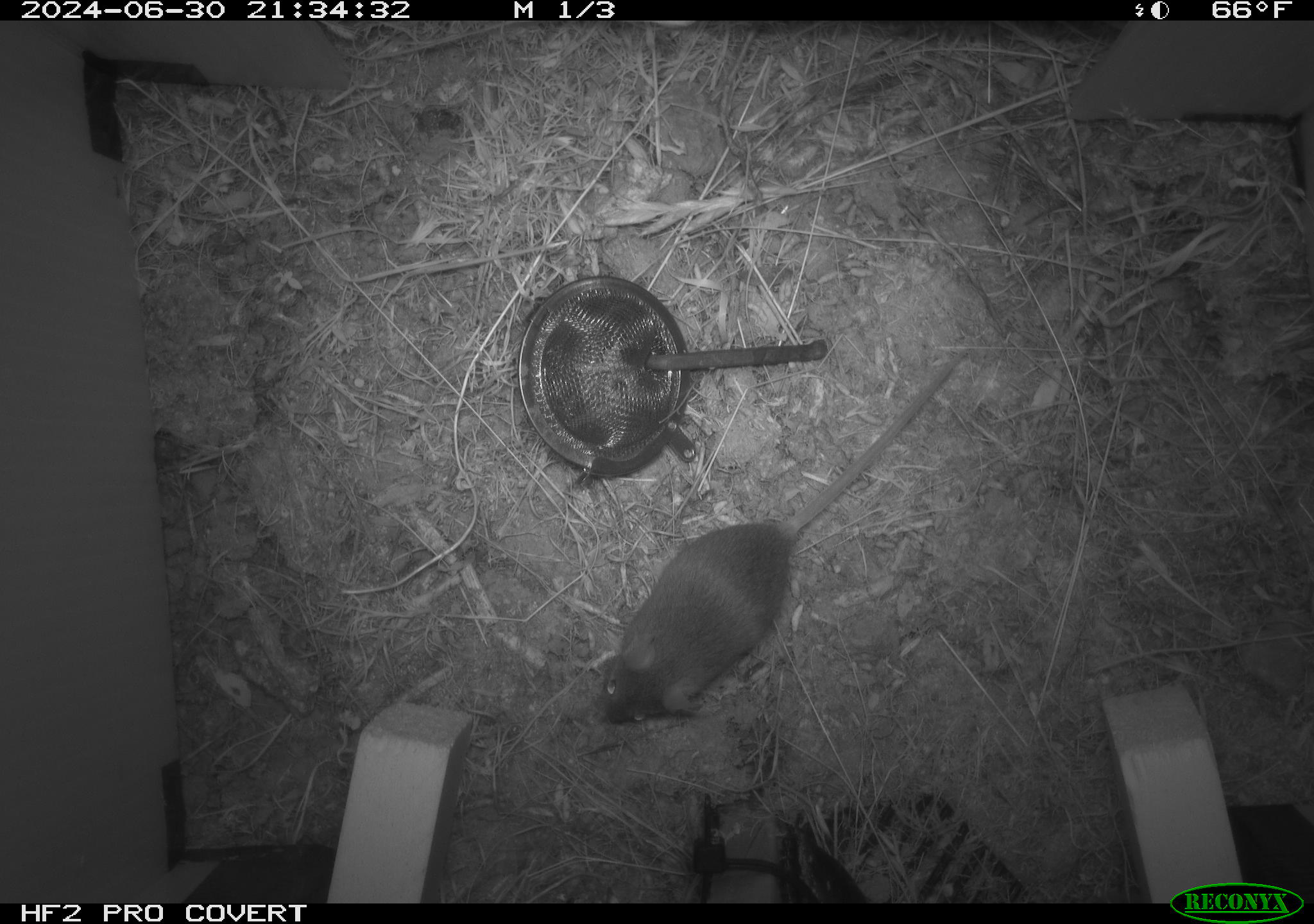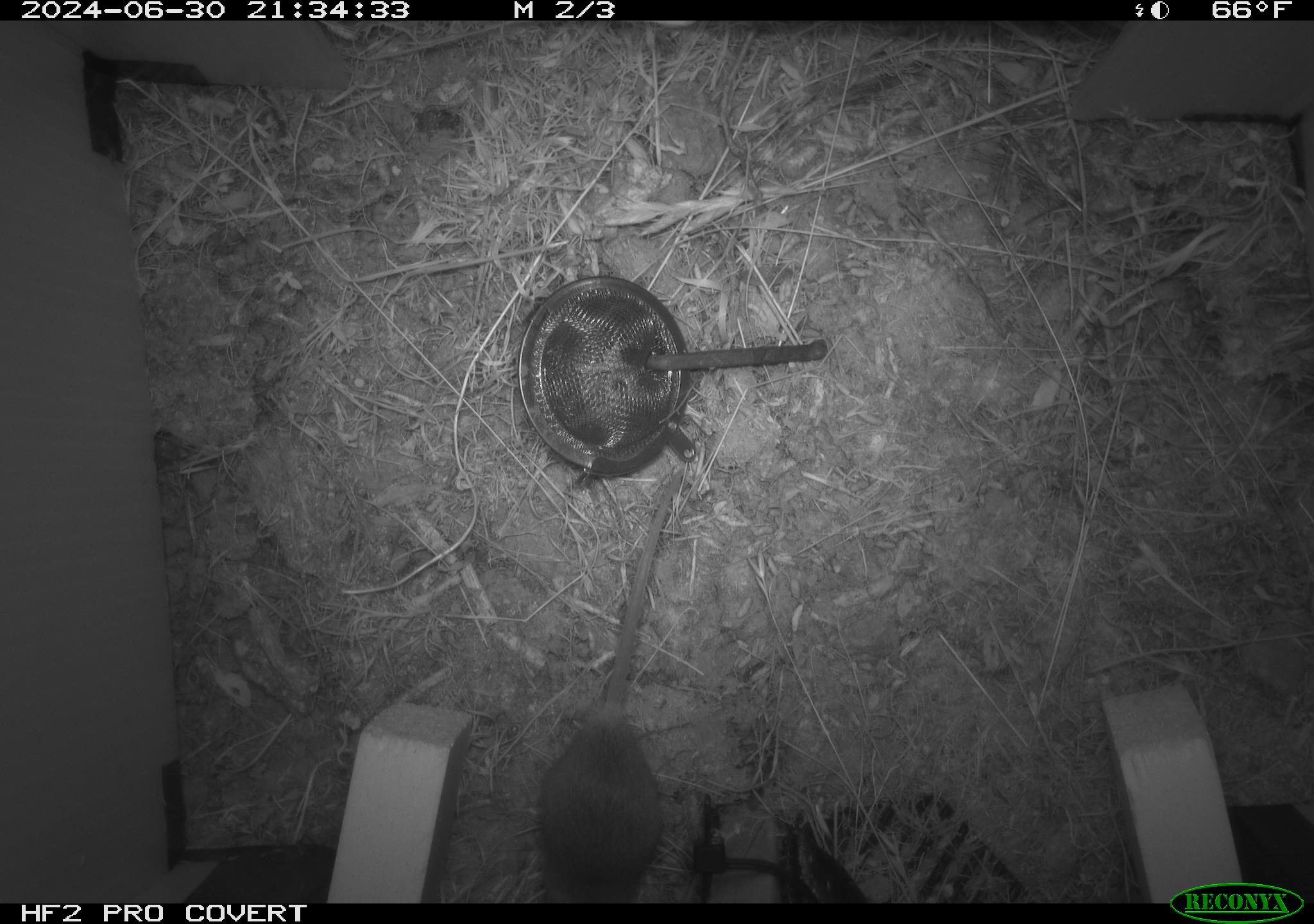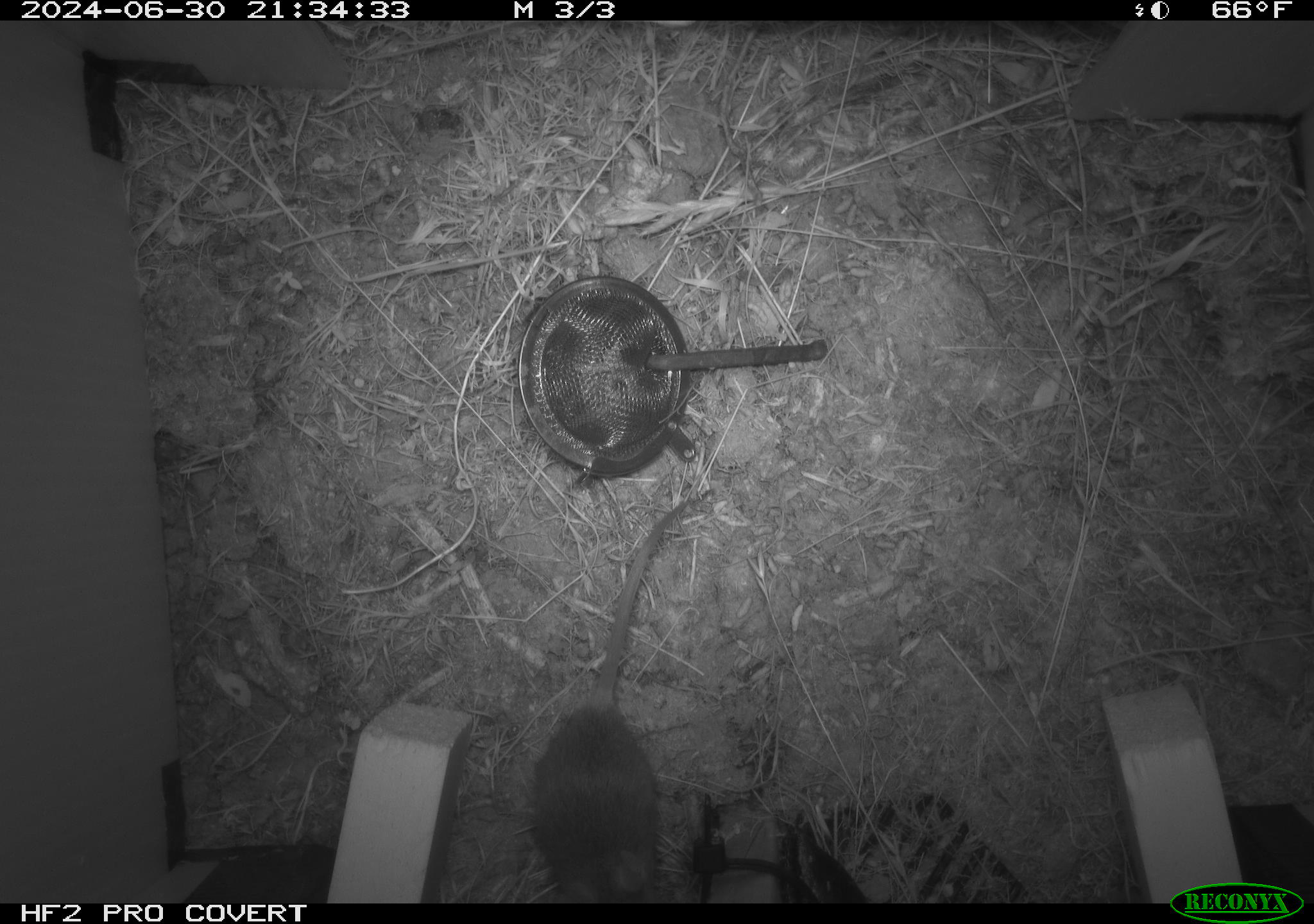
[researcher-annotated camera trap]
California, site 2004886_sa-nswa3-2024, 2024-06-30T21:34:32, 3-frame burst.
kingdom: Animalia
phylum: Chordata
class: Mammalia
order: Rodentia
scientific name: Rodentia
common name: rodent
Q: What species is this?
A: Rodent (Rodentia).